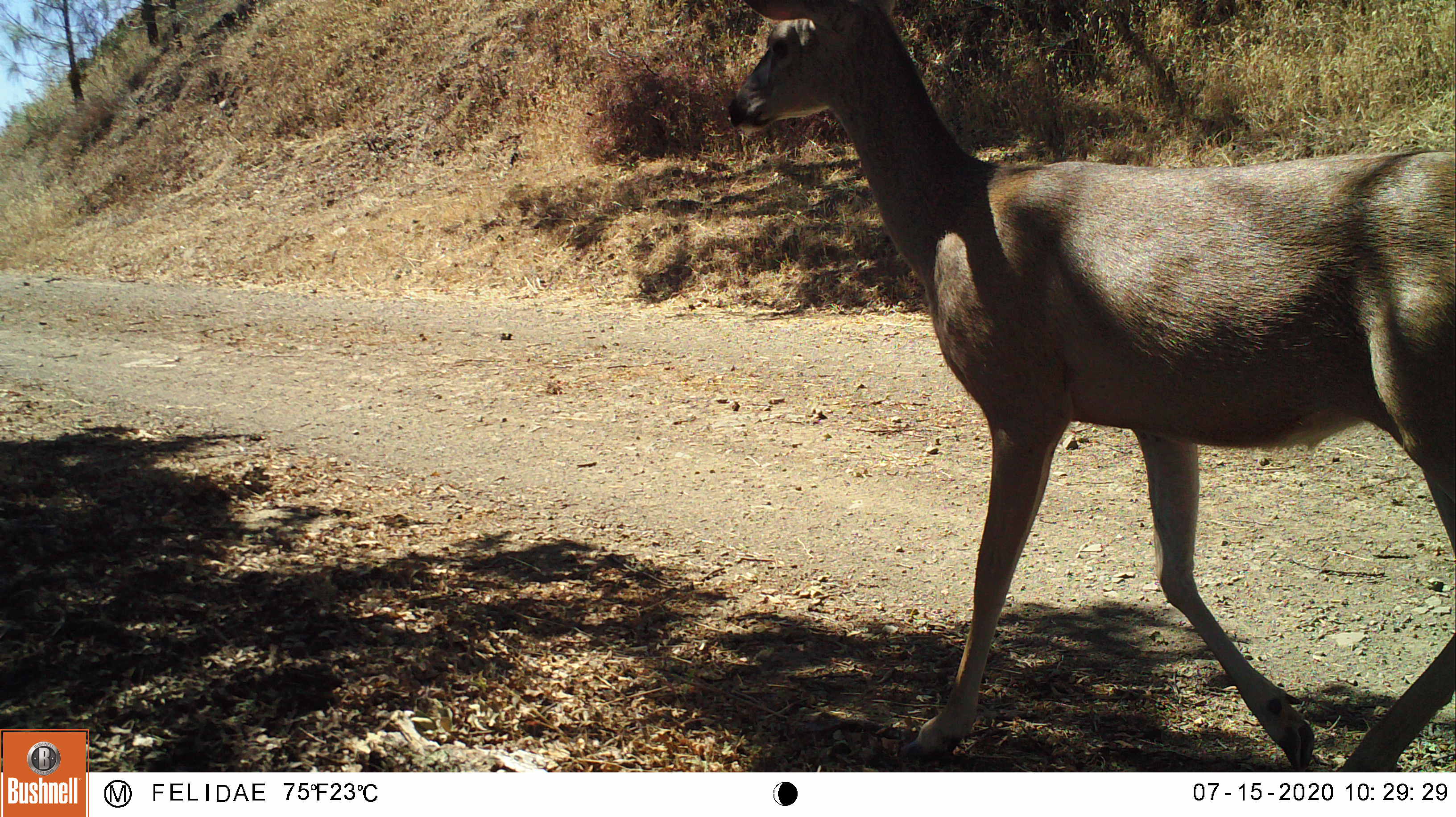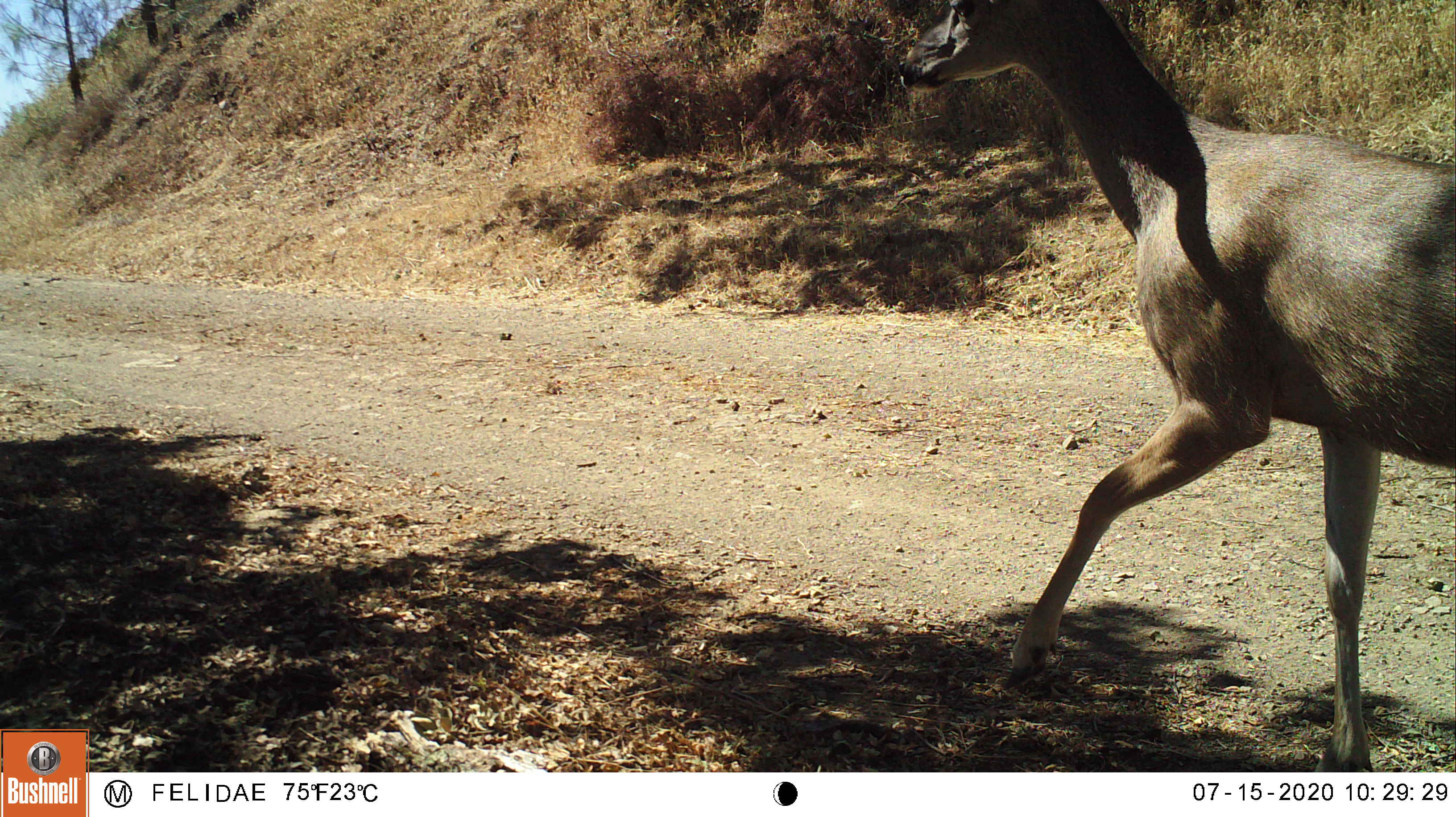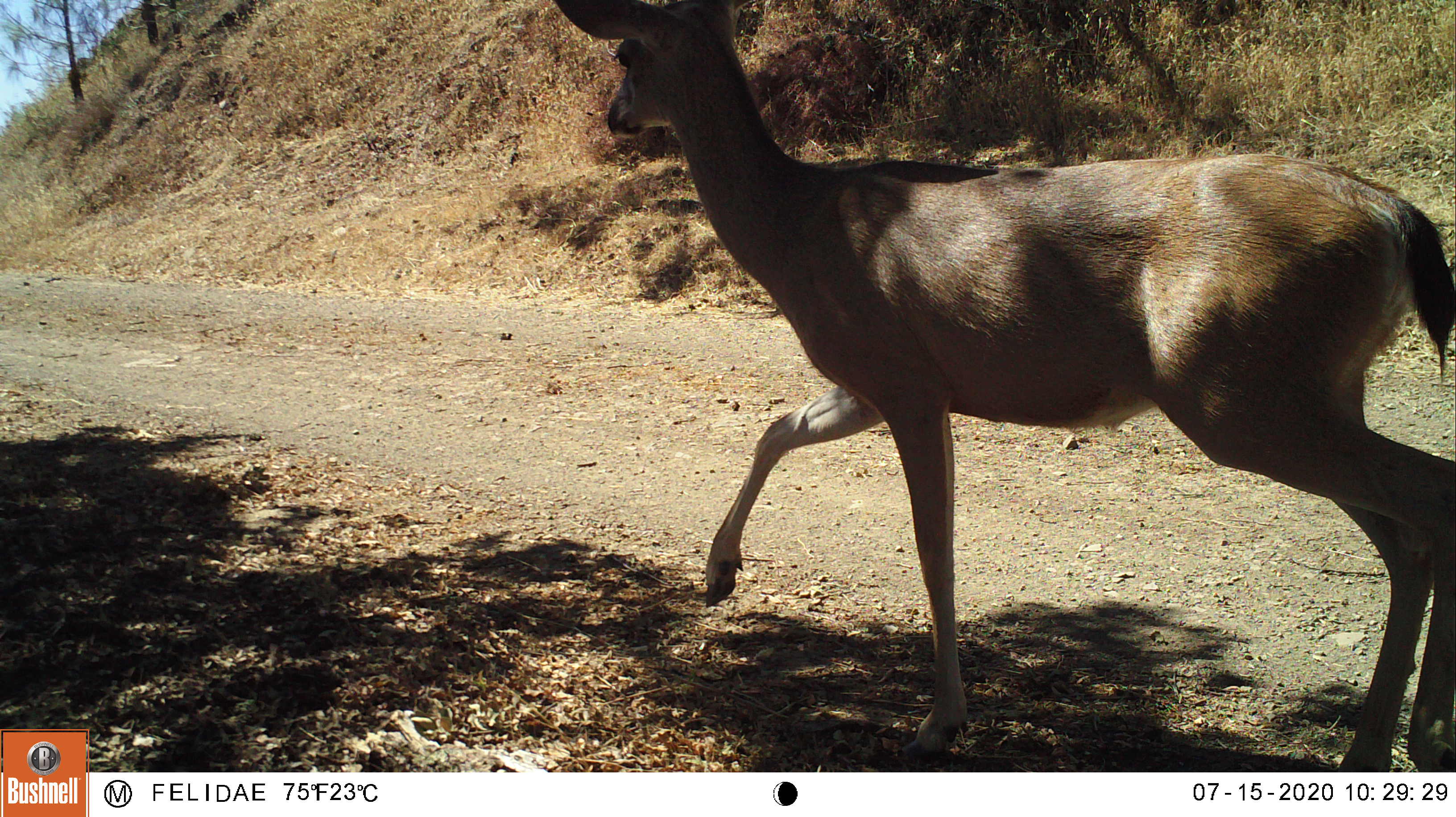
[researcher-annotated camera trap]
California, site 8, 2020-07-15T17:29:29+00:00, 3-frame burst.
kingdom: Animalia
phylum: Chordata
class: Mammalia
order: Artiodactyla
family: Cervidae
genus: Odocoileus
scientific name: Odocoileus hemionus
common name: mule deer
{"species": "mule deer (Odocoileus hemionus)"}